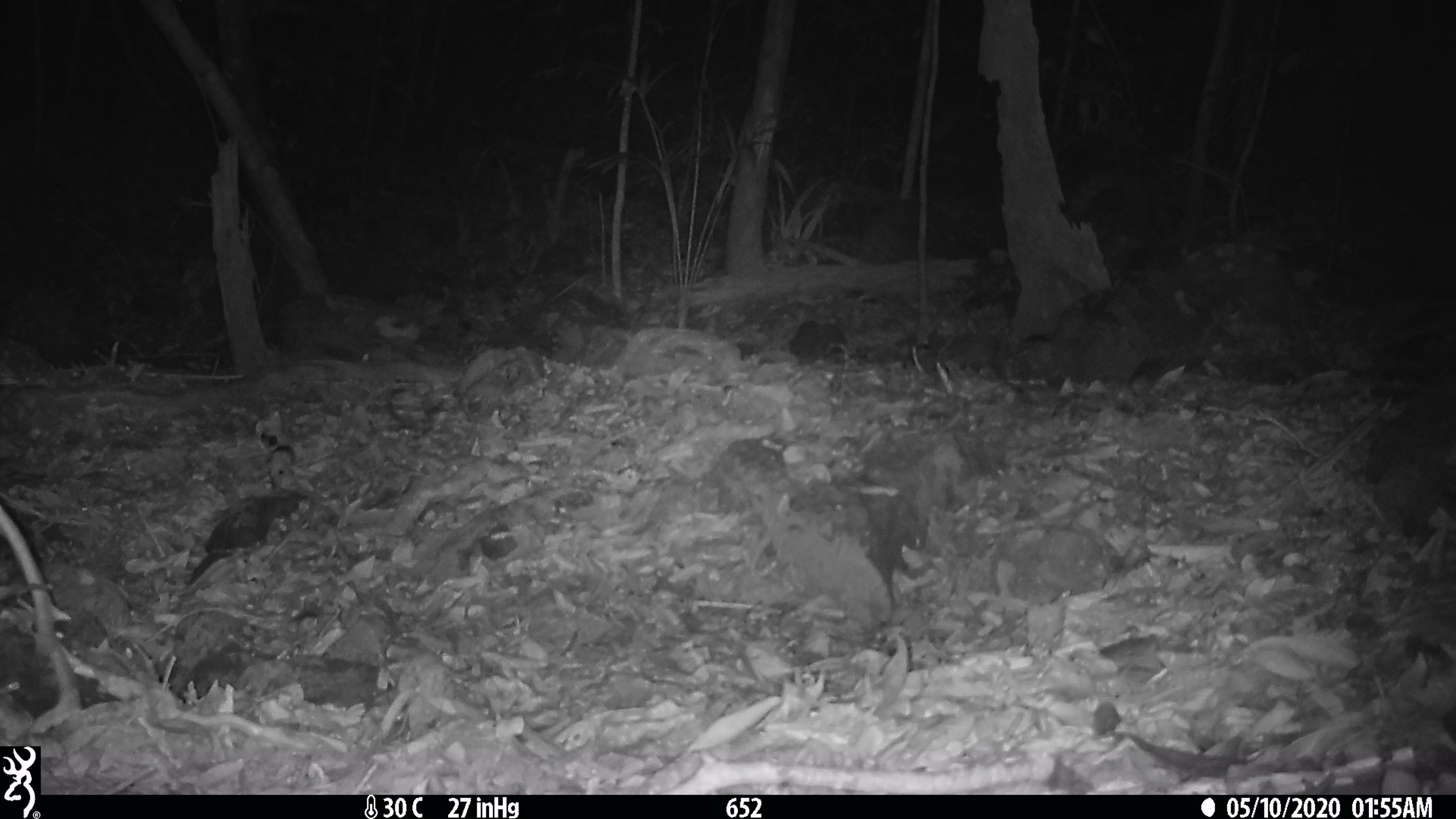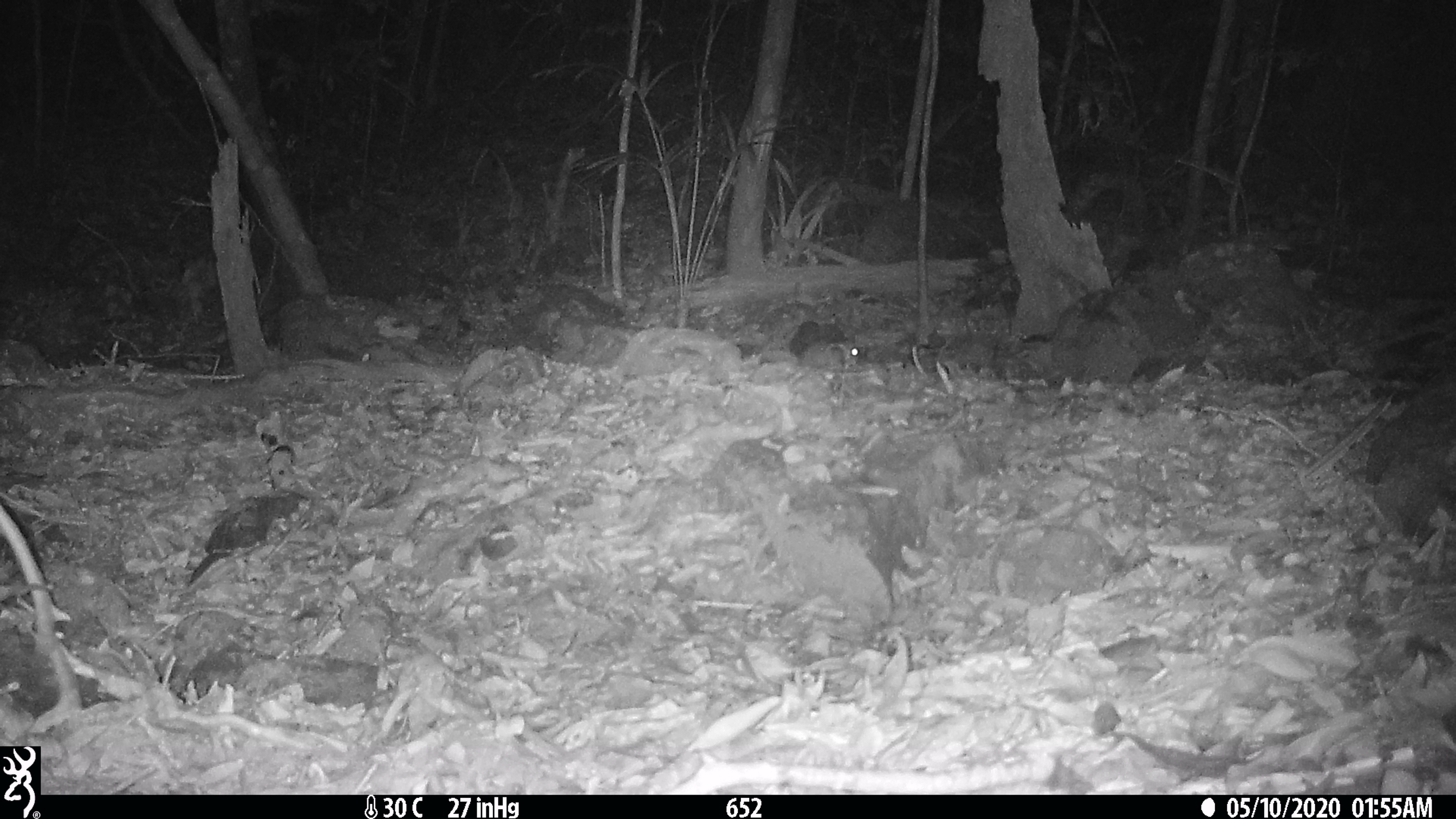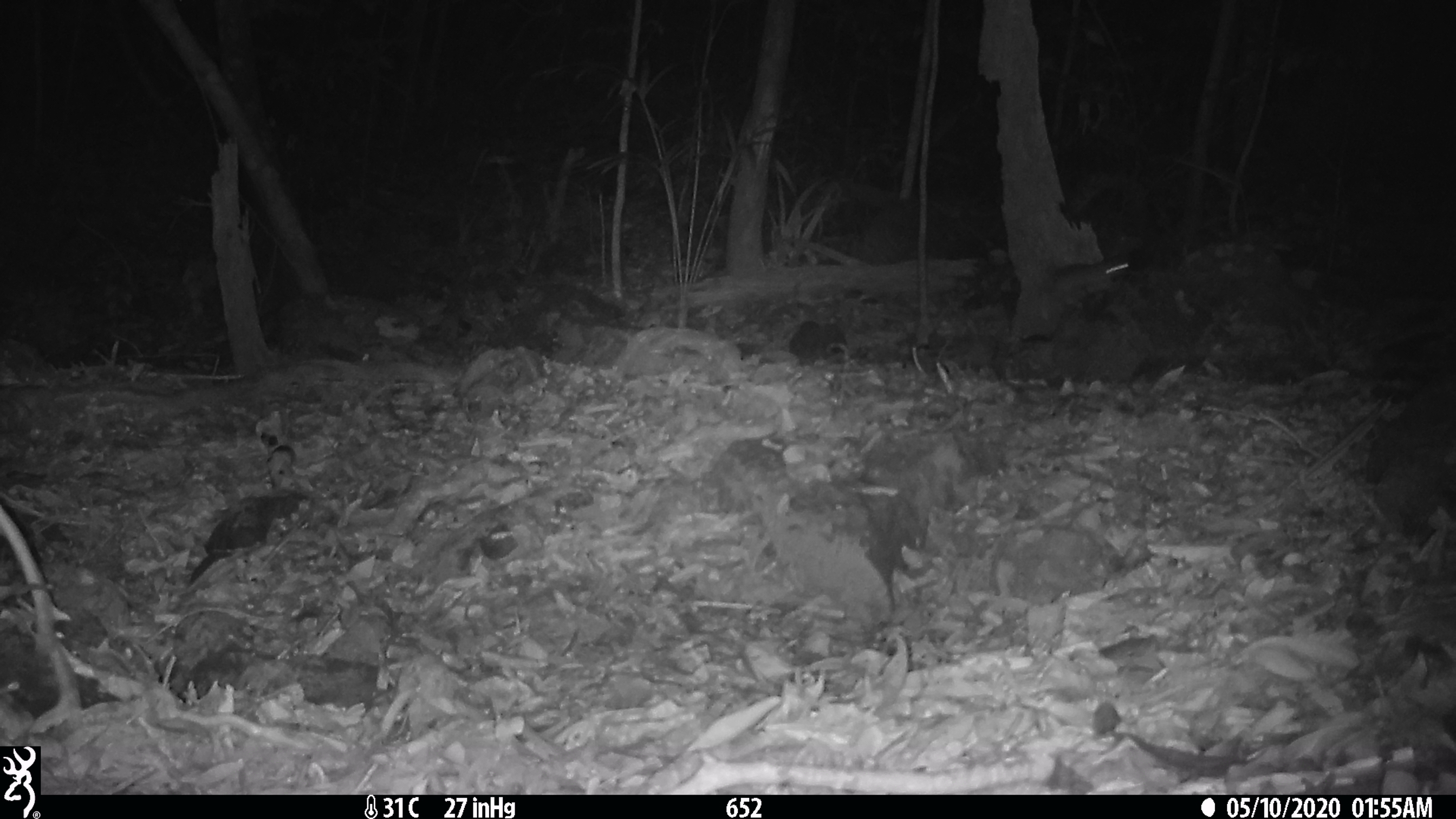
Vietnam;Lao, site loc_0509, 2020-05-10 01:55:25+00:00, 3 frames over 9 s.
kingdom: Animalia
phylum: Chordata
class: Mammalia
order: Rodentia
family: Muridae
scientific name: Muridae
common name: old-world mice and rats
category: unidentified murid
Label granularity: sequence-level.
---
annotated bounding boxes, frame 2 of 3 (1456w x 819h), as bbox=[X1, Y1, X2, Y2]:
unidentified murid: bbox=[788, 341, 860, 372]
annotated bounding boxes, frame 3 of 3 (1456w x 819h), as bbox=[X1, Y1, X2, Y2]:
unidentified murid: bbox=[1038, 260, 1128, 320]